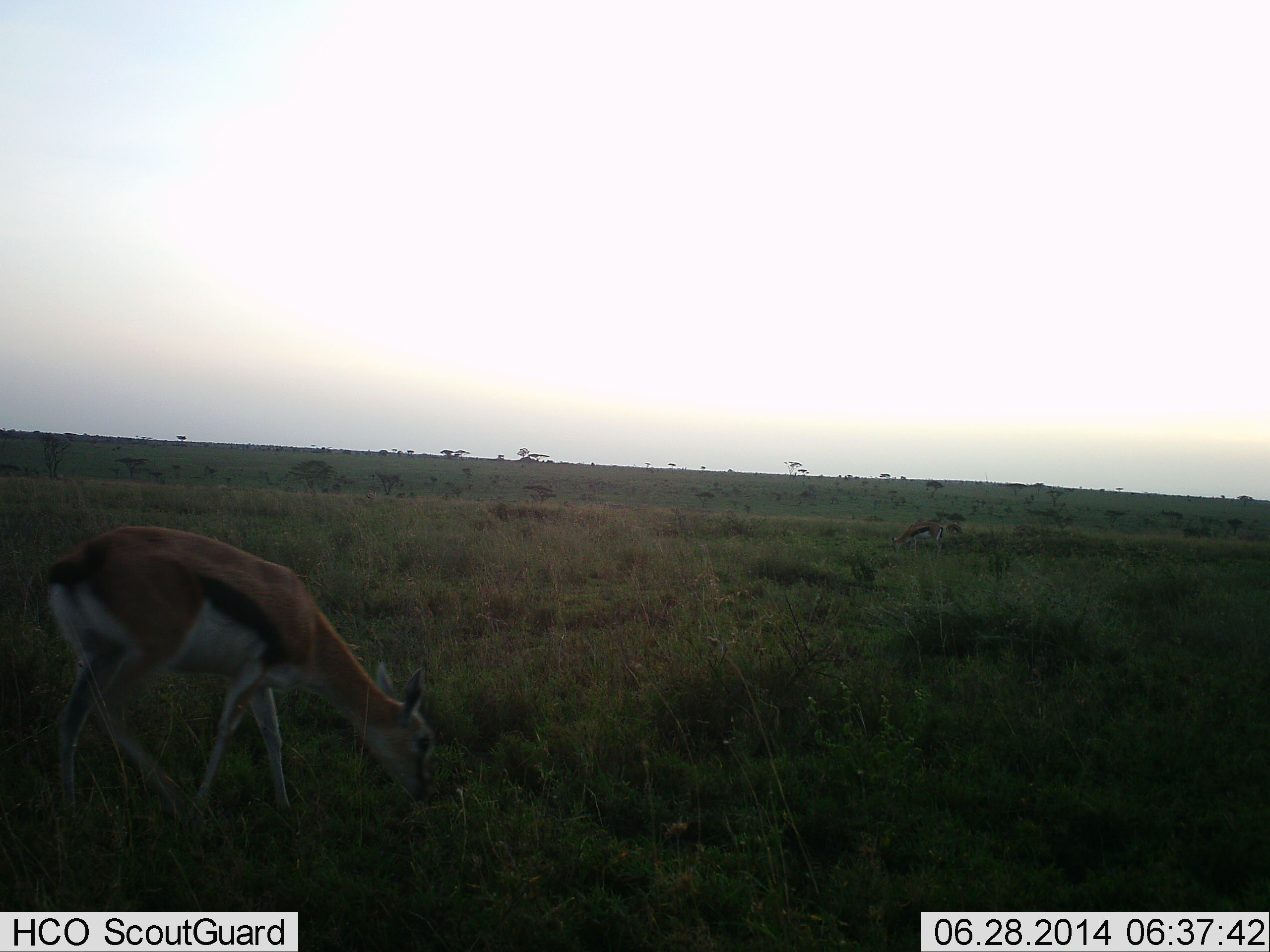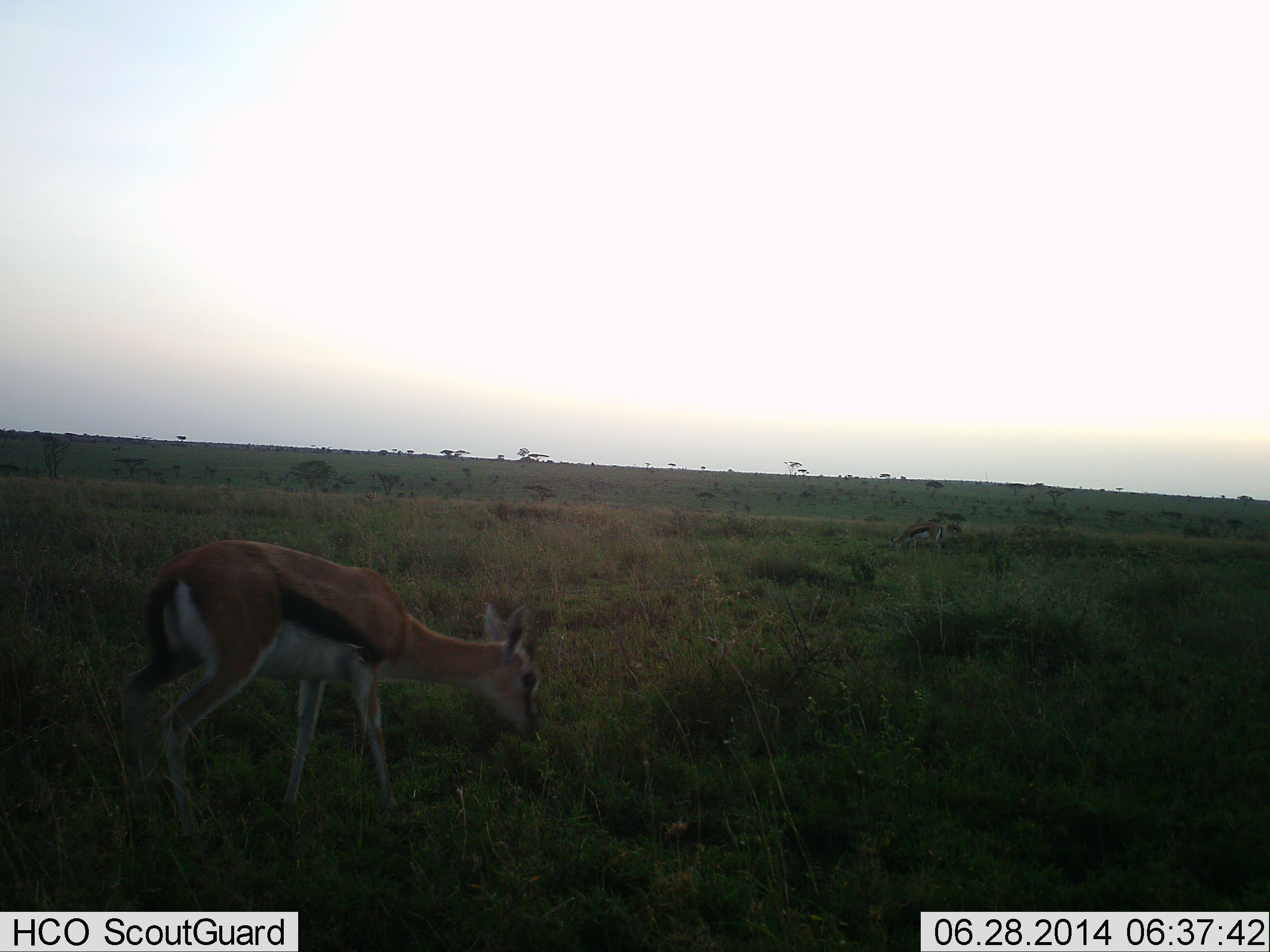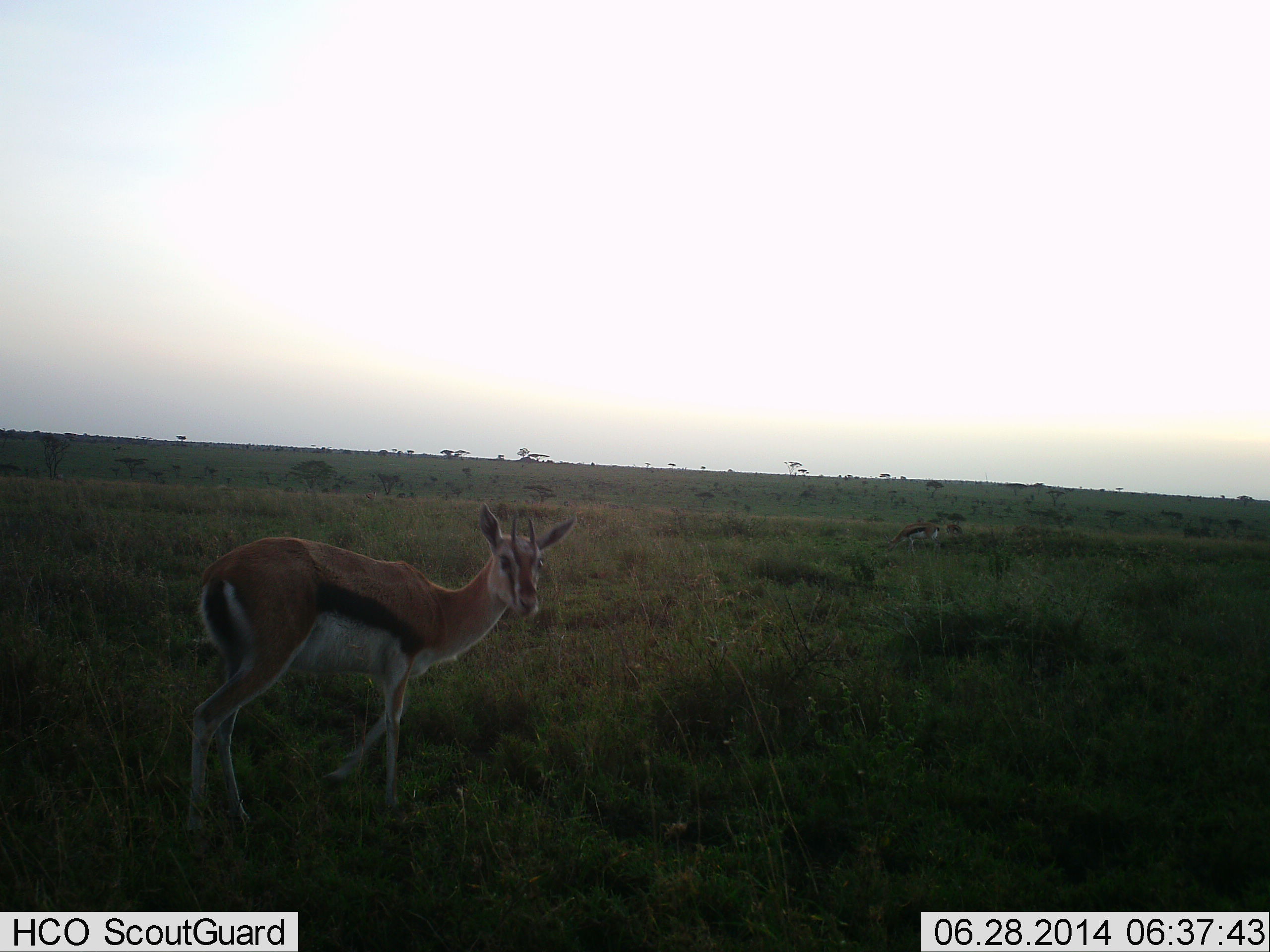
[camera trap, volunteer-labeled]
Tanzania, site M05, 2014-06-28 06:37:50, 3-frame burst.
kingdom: Animalia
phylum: Chordata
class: Mammalia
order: Artiodactyla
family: Bovidae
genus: Eudorcas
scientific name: Eudorcas thomsonii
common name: thomson's gazelle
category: gazellethomsons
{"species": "gazellethomsons (thomson's gazelle) (Eudorcas thomsonii)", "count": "2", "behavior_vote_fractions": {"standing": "30%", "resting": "0%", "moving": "20%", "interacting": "0%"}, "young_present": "0%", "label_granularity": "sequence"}